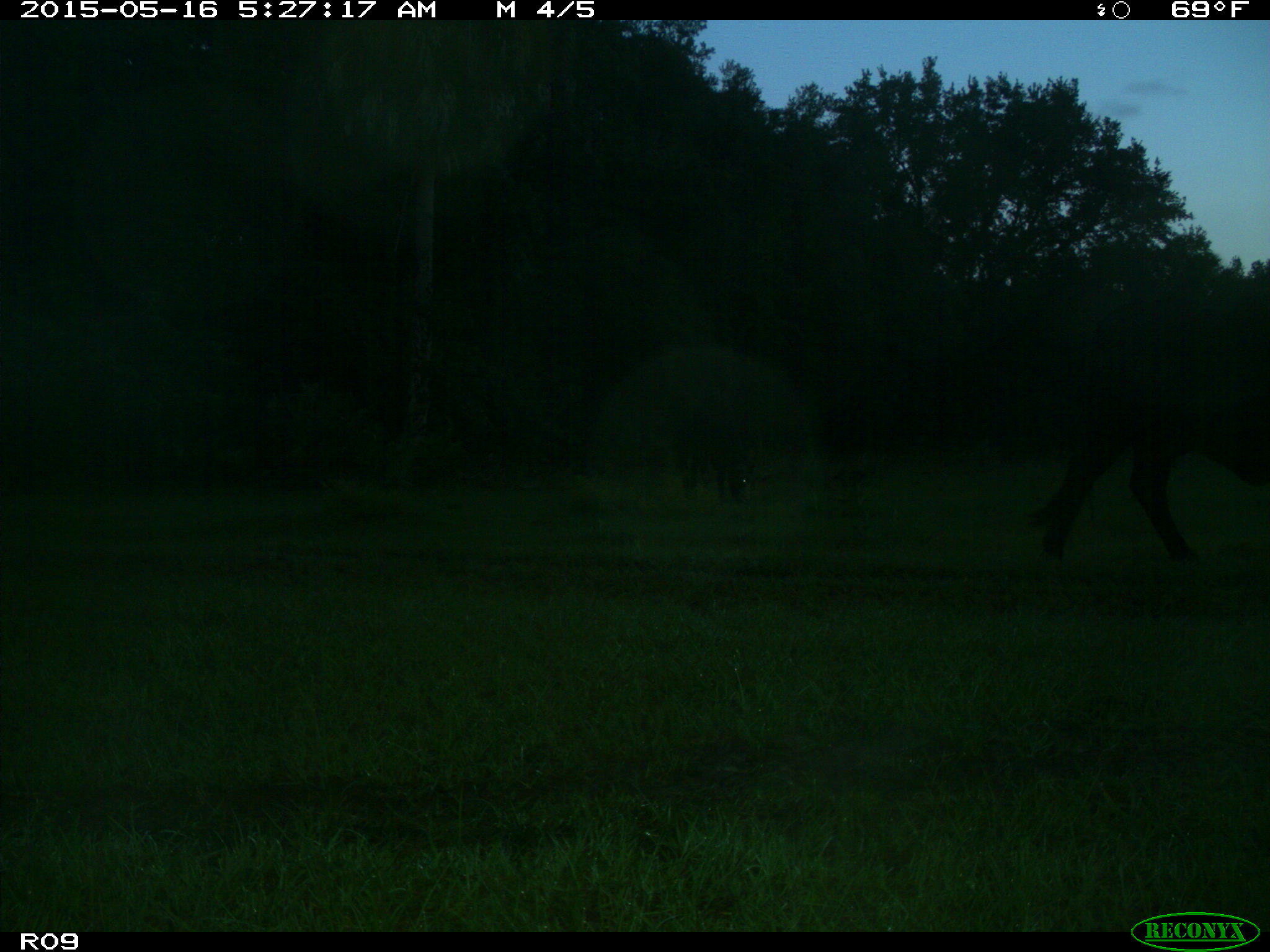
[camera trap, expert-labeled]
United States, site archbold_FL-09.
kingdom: Animalia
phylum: Chordata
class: Mammalia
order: Artiodactyla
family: Bovidae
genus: Bos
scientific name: Bos taurus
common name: domestic cow